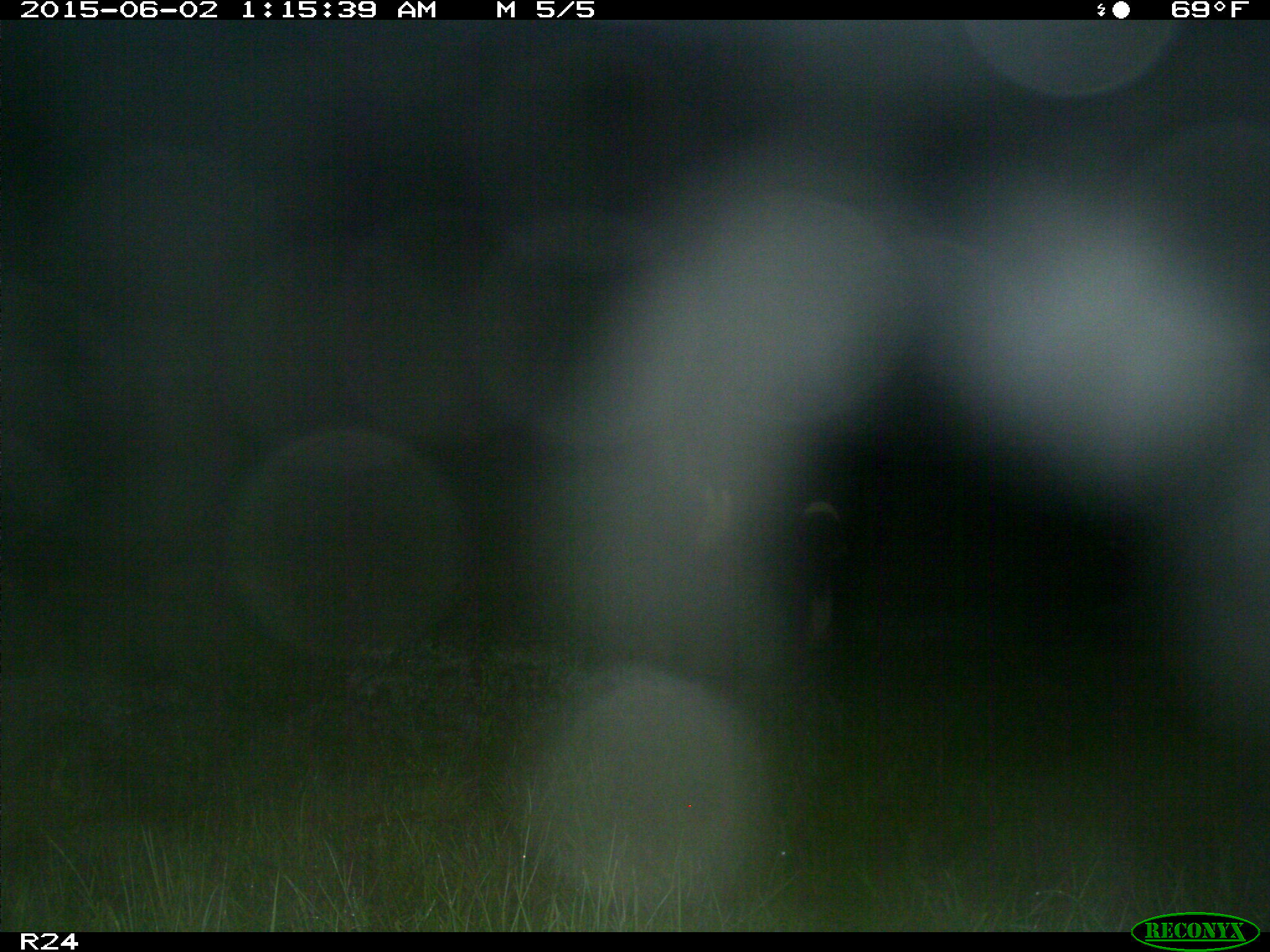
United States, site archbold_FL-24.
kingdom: Animalia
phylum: Chordata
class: Mammalia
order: Artiodactyla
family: Bovidae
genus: Bos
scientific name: Bos taurus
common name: domestic cow